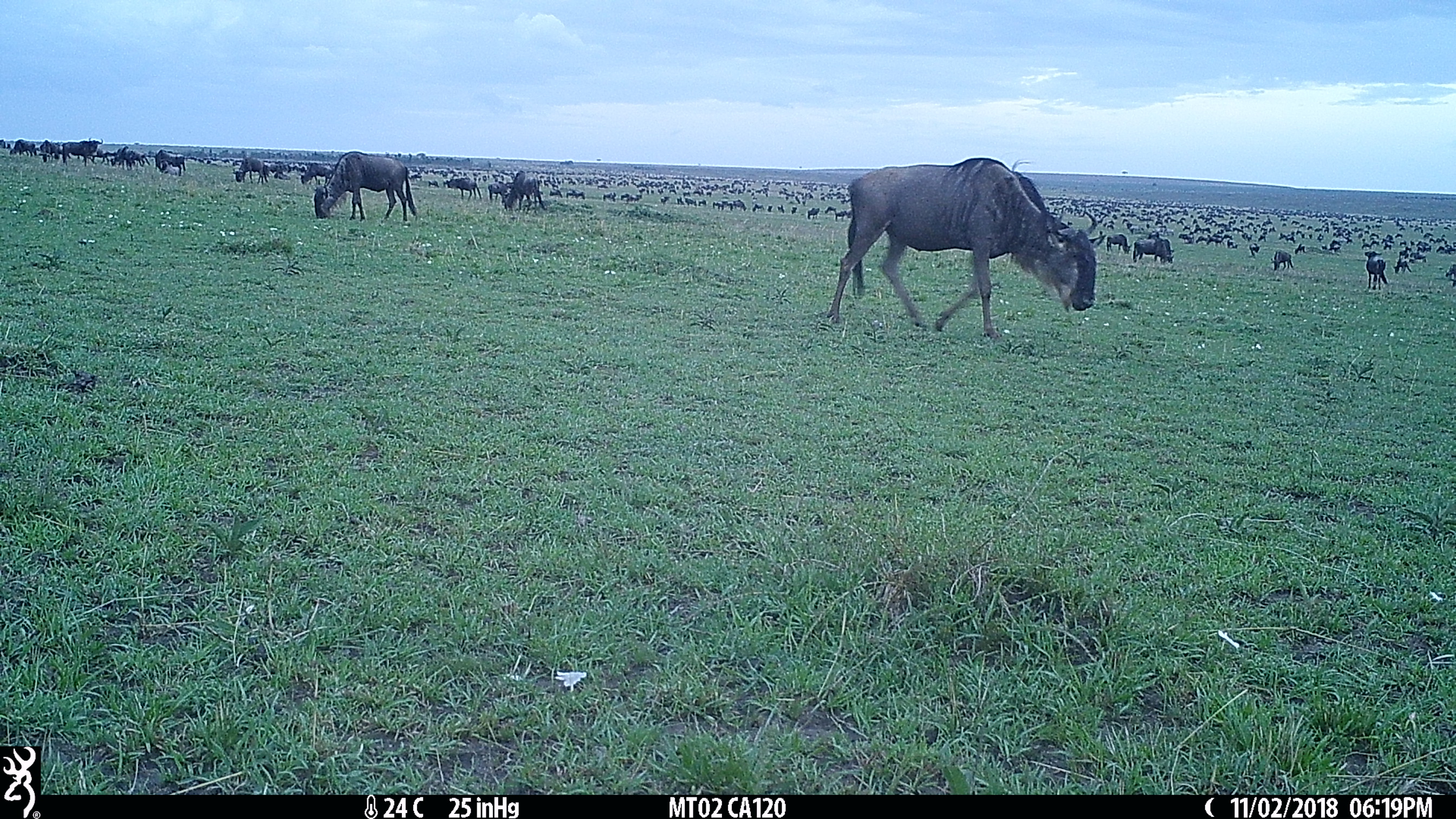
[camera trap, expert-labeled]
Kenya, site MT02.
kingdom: Animalia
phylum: Chordata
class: Mammalia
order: Artiodactyla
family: Bovidae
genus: Connochaetes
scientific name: Connochaetes taurinus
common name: blue wildebeest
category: wildebeest